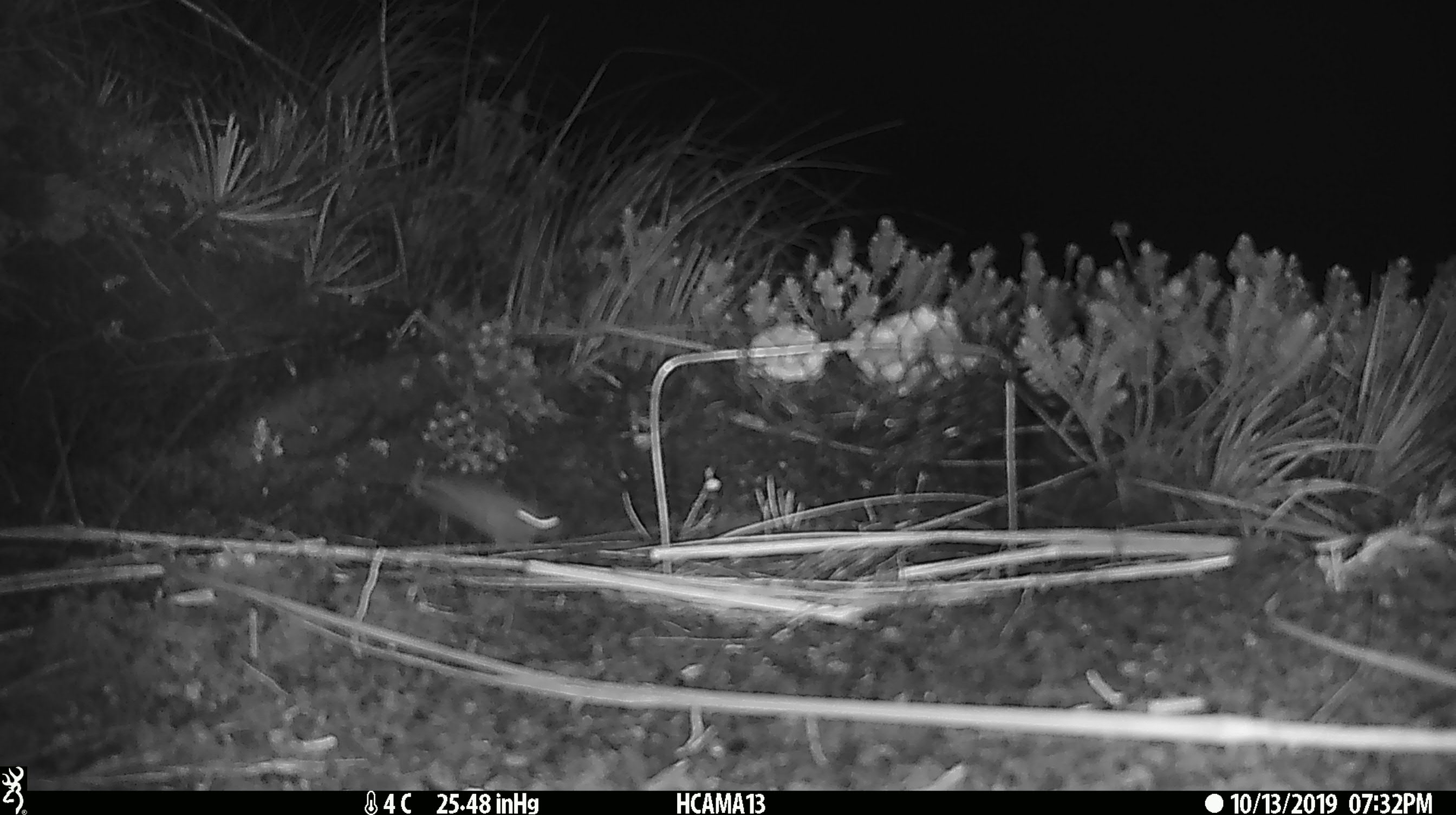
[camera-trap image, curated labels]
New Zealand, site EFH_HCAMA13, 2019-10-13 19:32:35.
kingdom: Animalia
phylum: Chordata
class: Mammalia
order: Rodentia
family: Muridae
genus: Mus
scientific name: Mus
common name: mouse